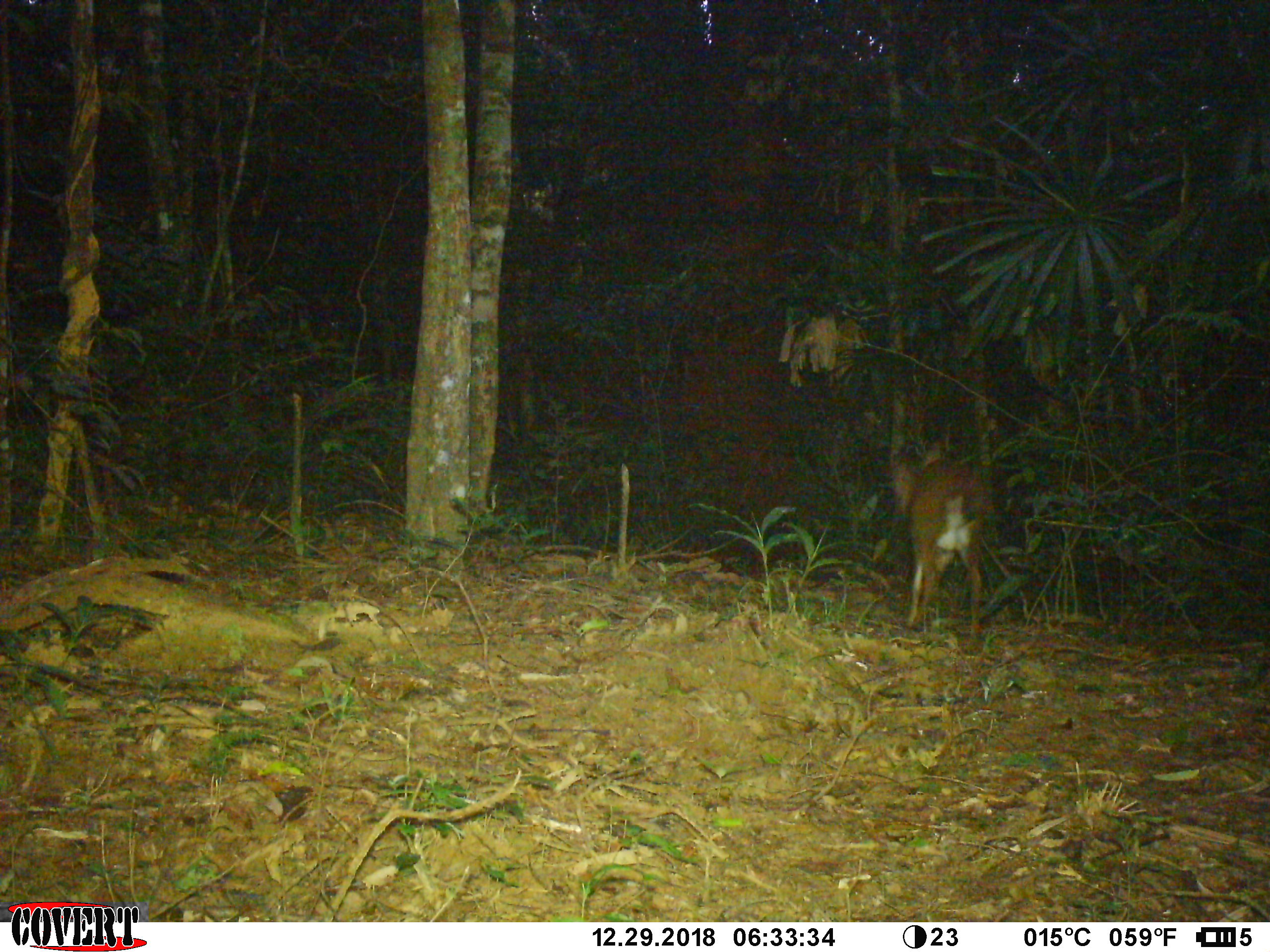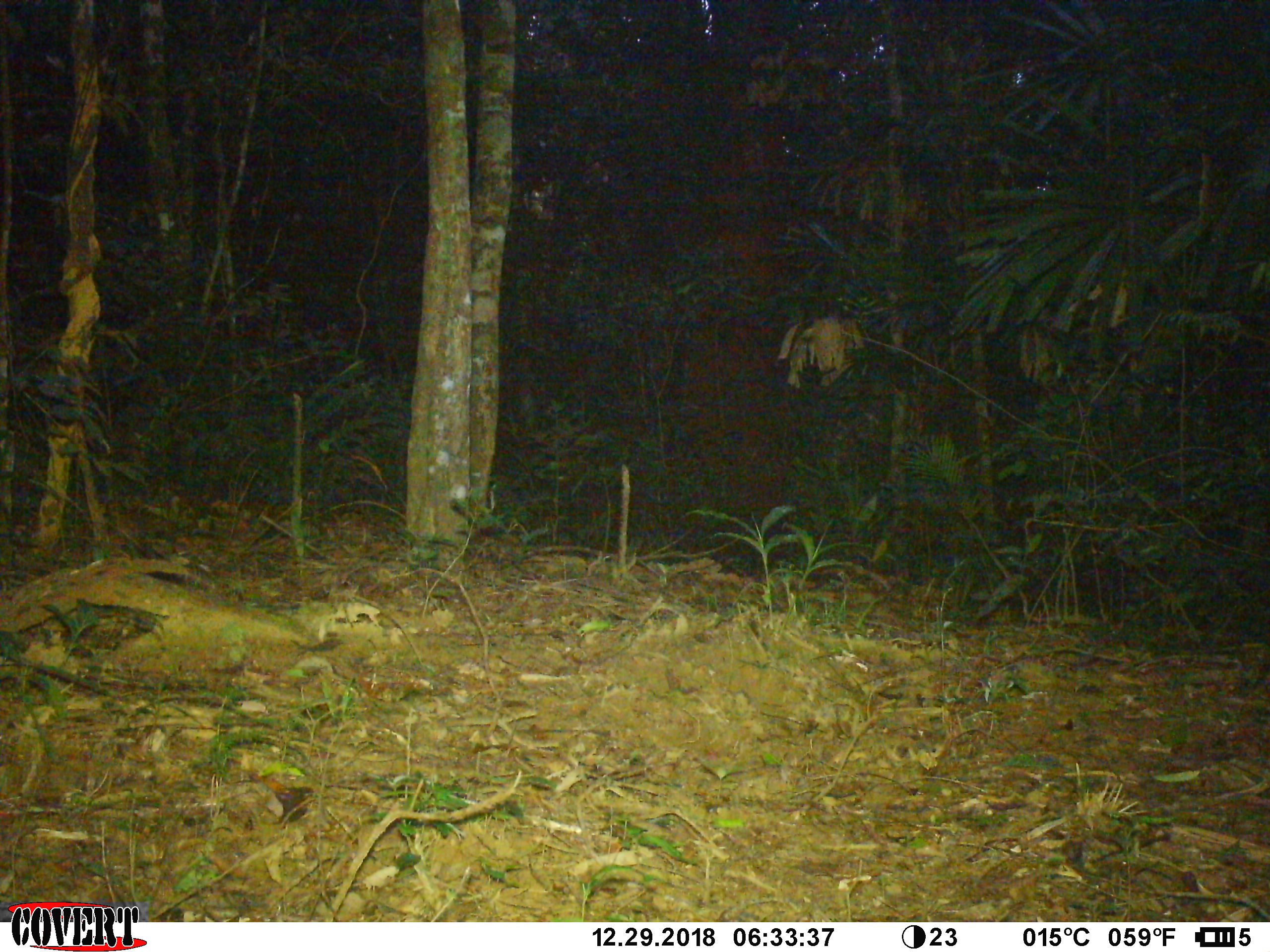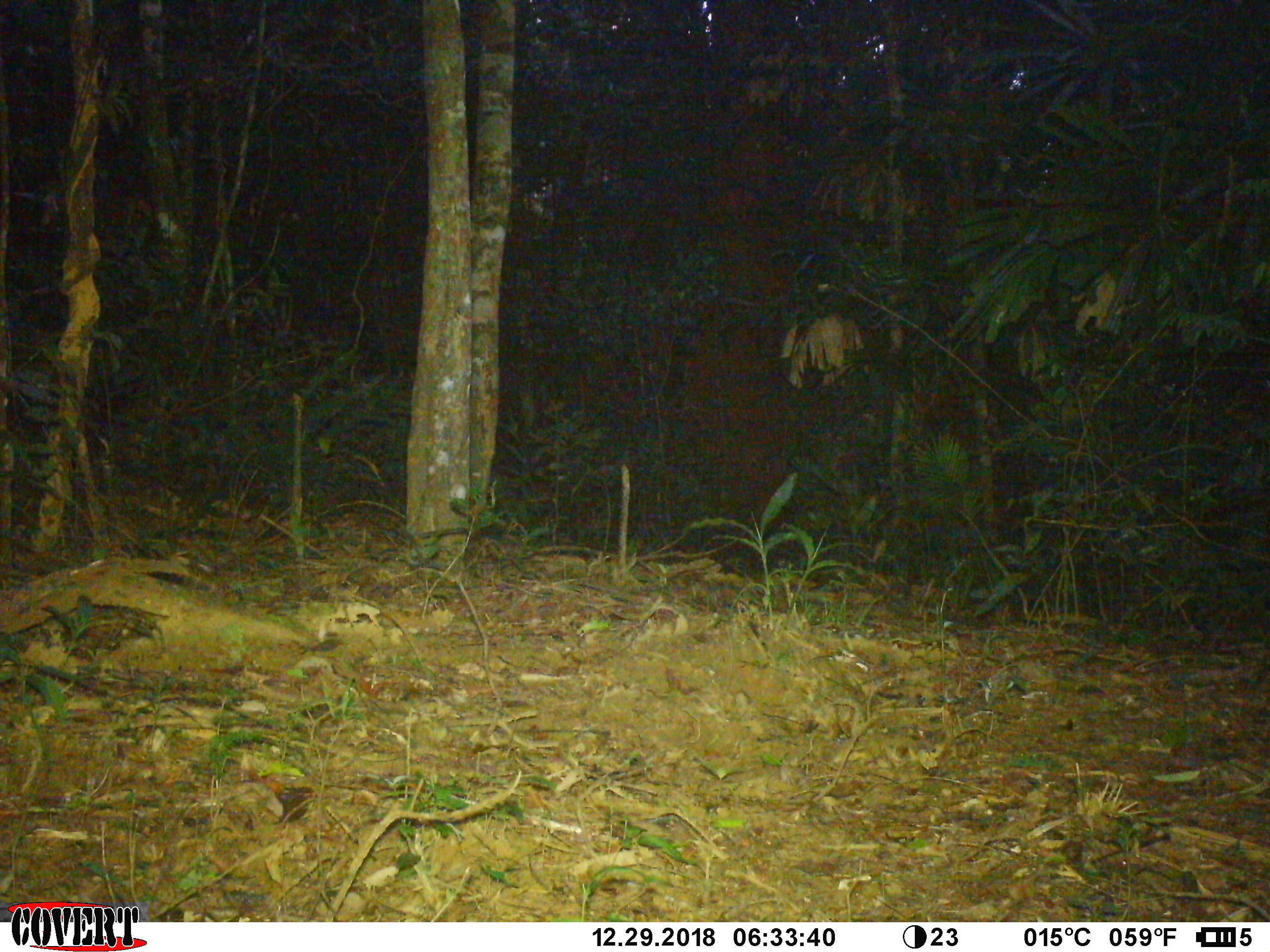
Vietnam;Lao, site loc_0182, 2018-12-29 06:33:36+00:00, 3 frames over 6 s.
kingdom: Animalia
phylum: Chordata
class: Mammalia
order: Artiodactyla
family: Cervidae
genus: Muntiacus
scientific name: Muntiacus vuquangensis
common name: large-antlered muntjac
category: large antlered muntjac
Large antlered muntjac (large-antlered muntjac) (Muntiacus vuquangensis). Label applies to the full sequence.